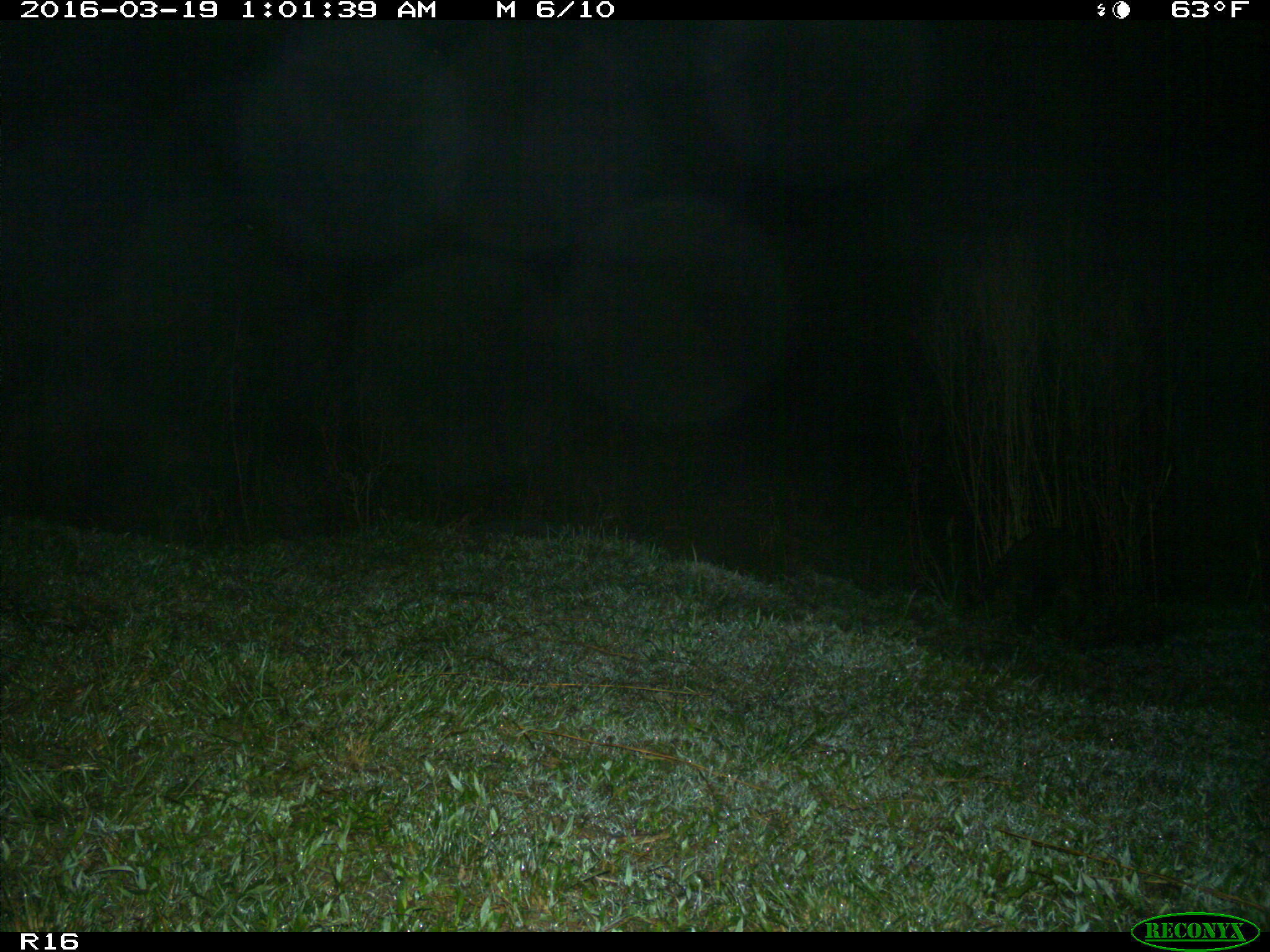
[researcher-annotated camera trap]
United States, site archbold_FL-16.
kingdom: Animalia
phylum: Chordata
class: Mammalia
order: Carnivora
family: Procyonidae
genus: Procyon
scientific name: Procyon lotor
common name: common raccoon